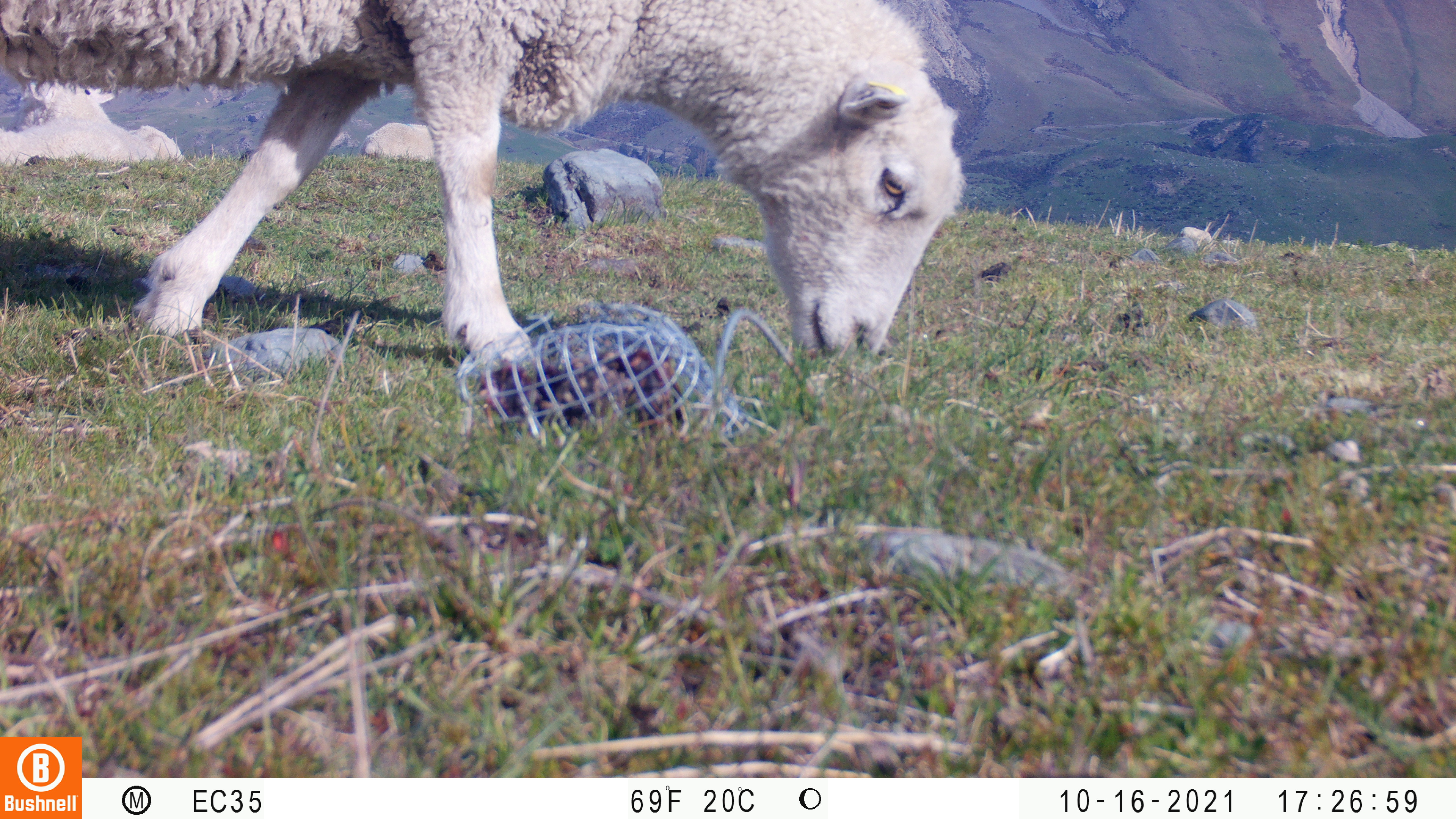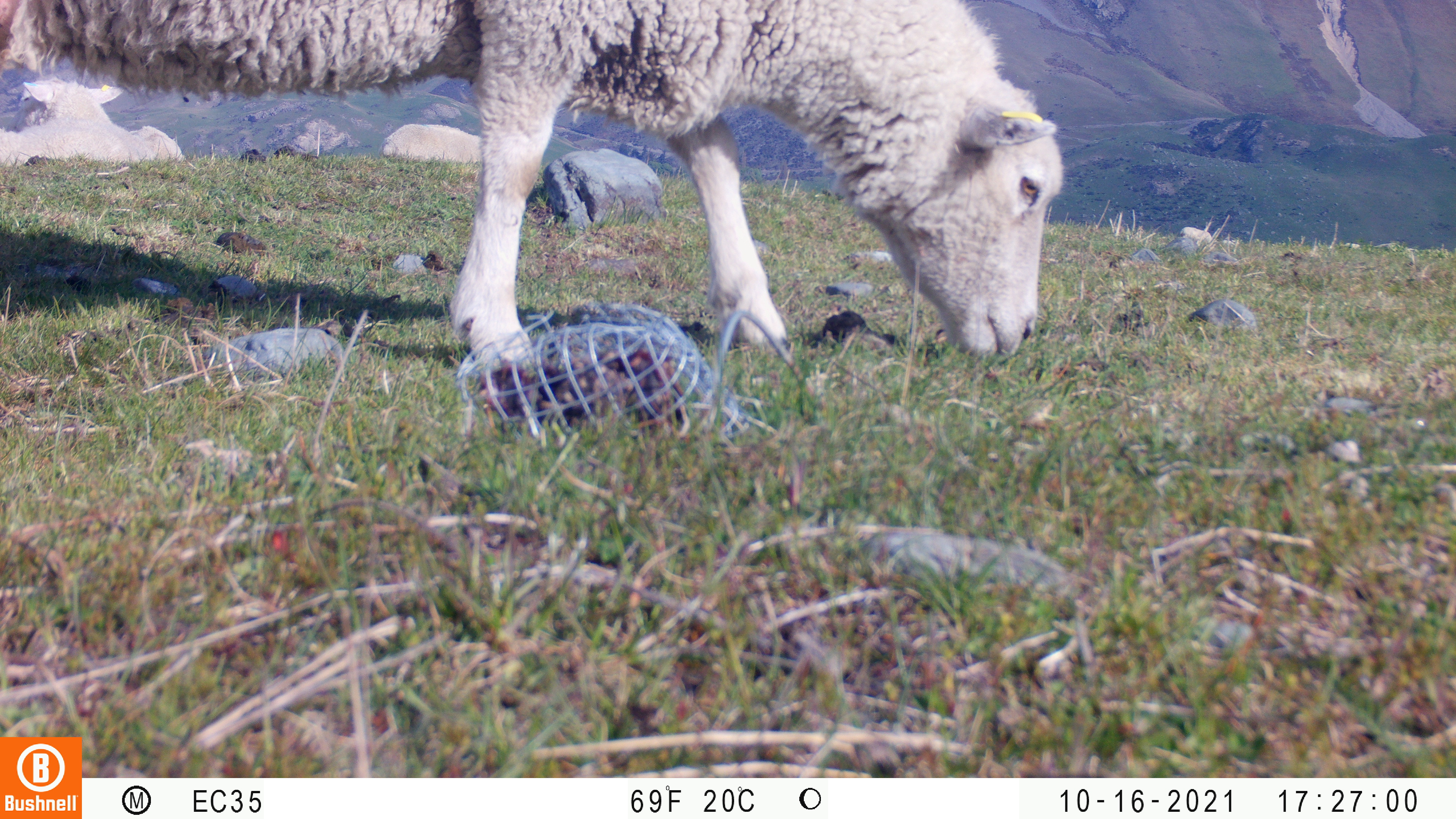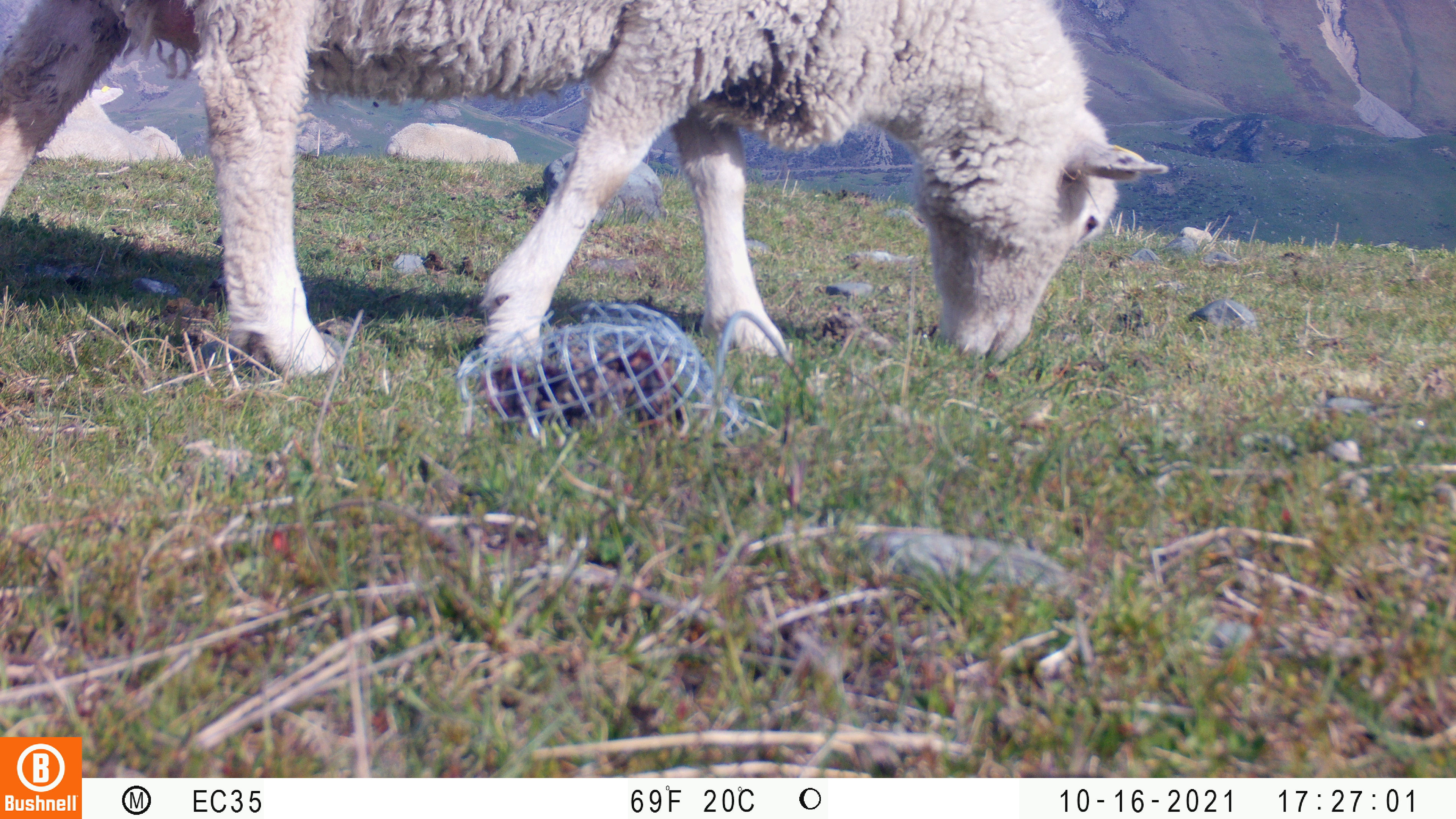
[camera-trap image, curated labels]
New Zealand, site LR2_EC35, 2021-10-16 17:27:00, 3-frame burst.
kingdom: Animalia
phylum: Chordata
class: Mammalia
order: Artiodactyla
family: Bovidae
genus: Bos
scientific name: Bos taurus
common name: domestic cow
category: cow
Cow (domestic cow) (Bos taurus).